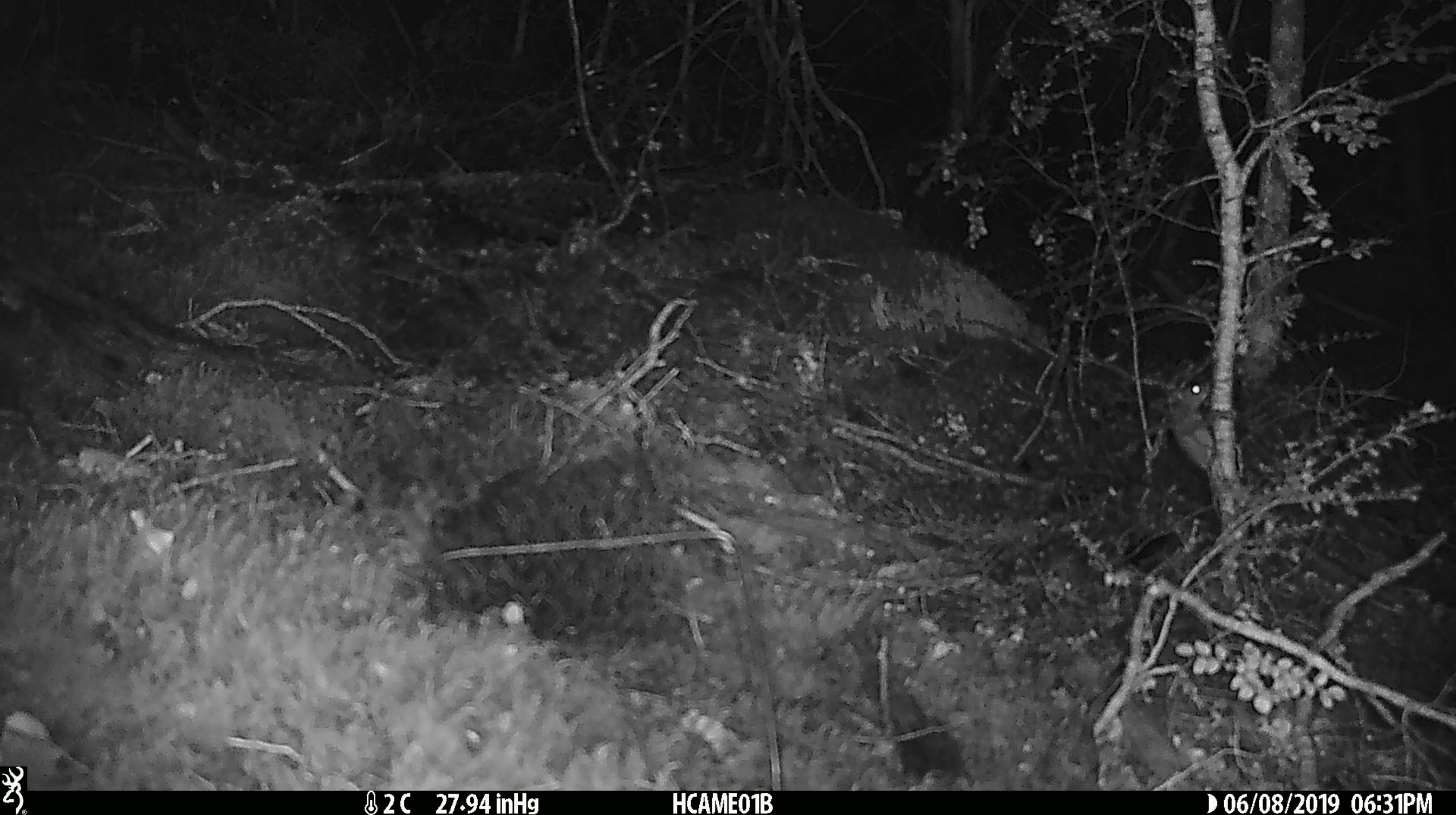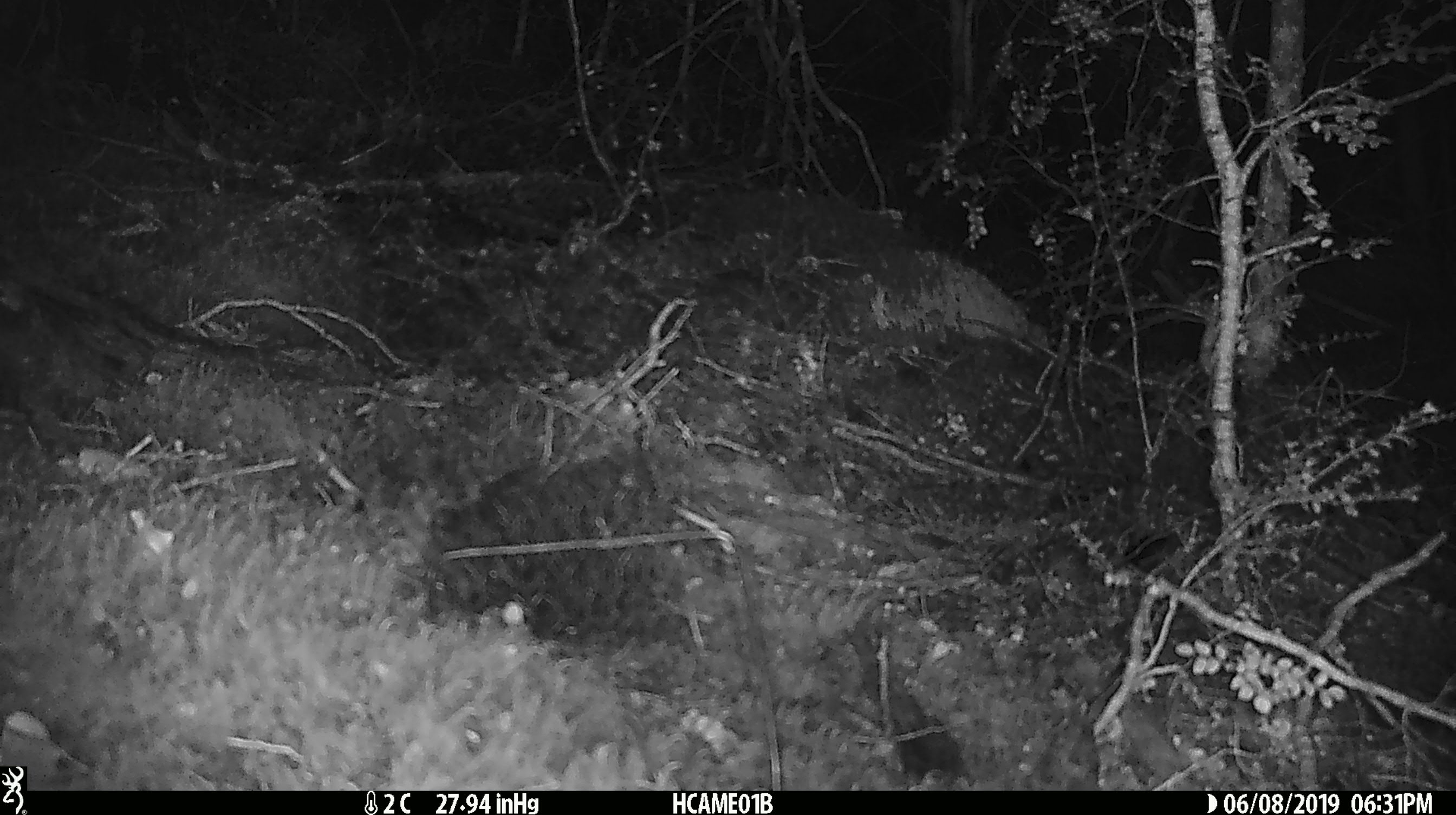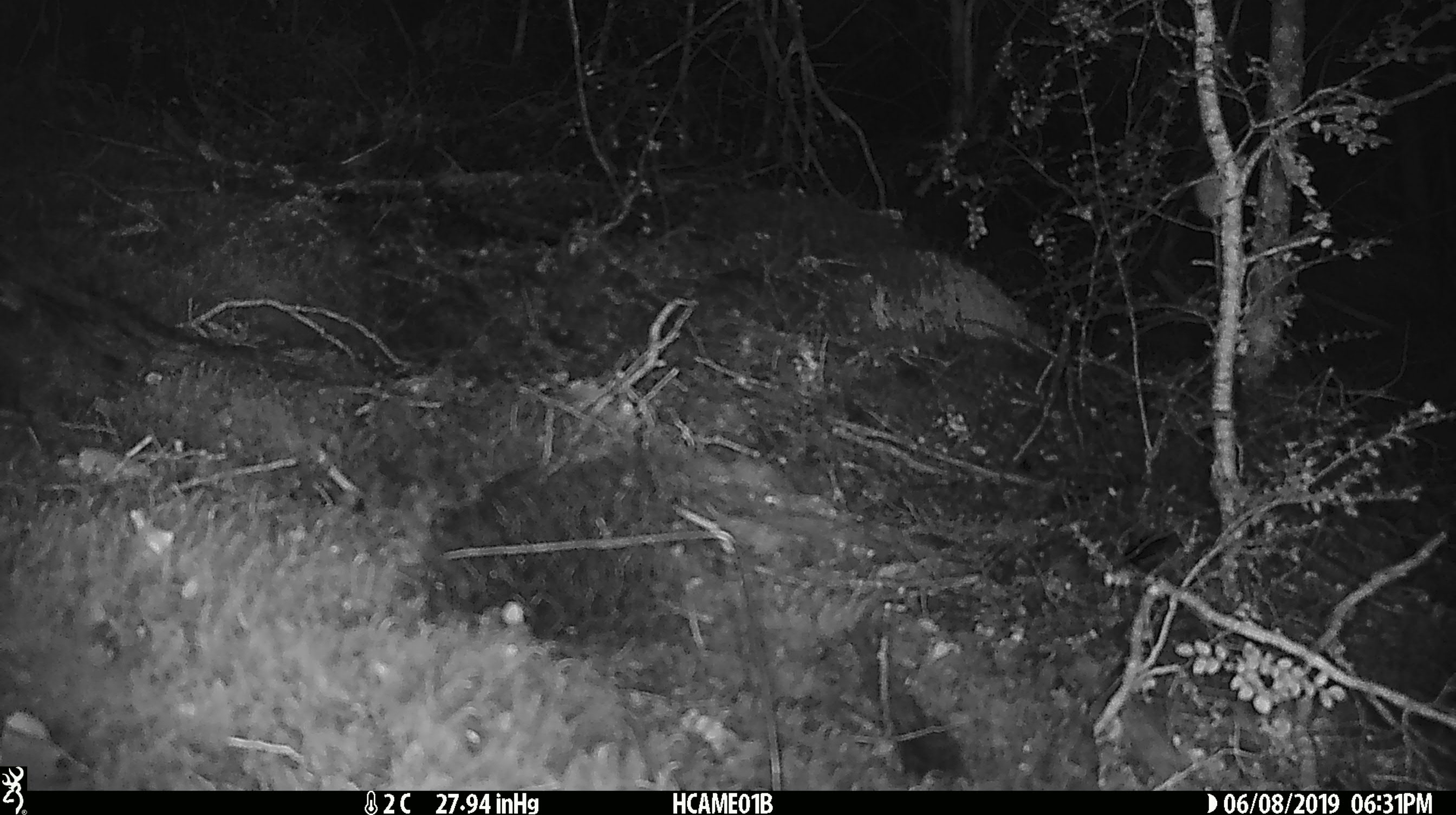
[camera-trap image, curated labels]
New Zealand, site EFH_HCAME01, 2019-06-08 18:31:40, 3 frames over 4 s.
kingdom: Animalia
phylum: Chordata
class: Mammalia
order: Rodentia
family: Muridae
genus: Mus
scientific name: Mus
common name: mouse